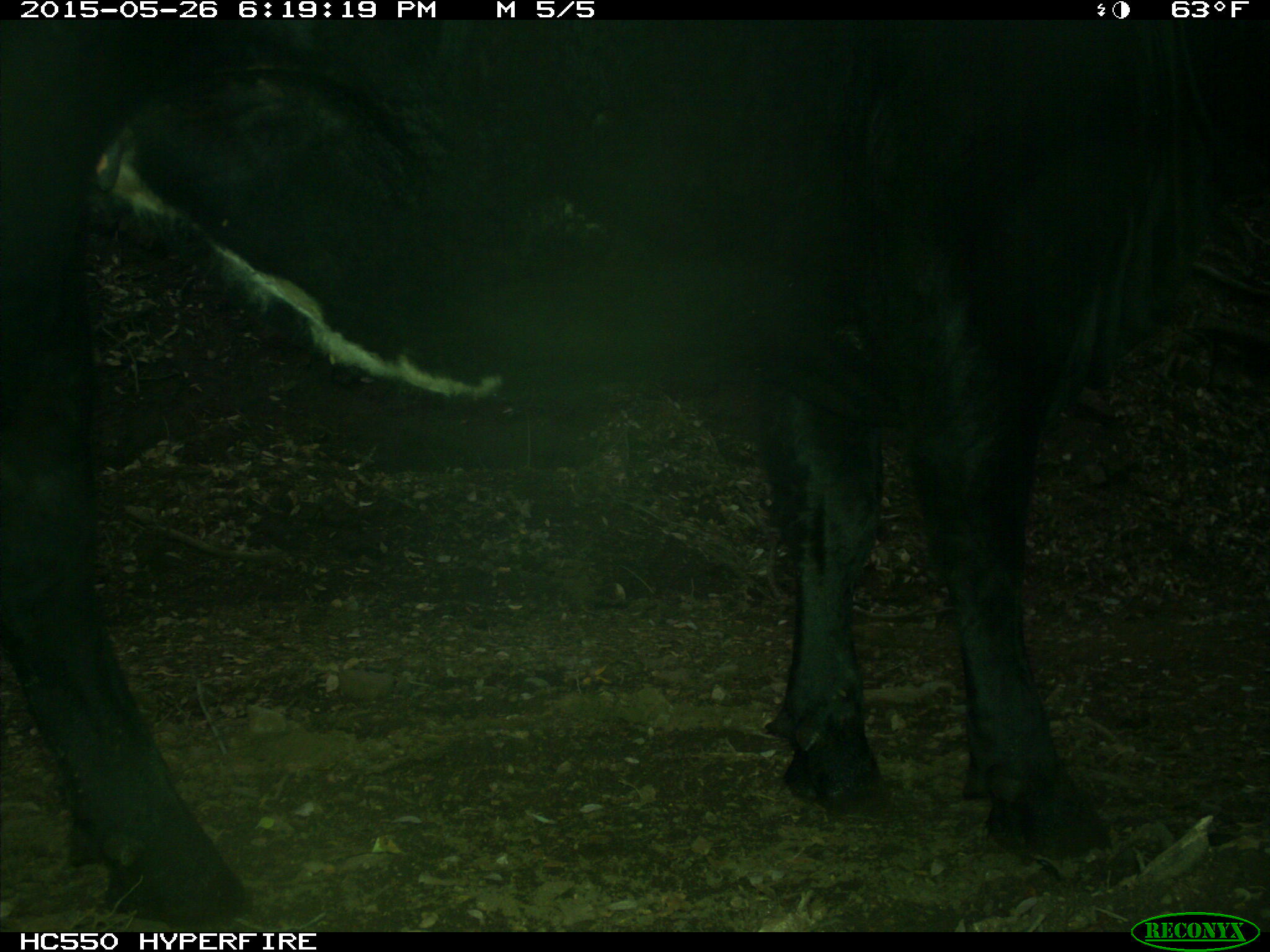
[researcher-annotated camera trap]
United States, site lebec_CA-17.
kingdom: Animalia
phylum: Chordata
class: Mammalia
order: Artiodactyla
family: Bovidae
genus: Bos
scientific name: Bos taurus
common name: domestic cow